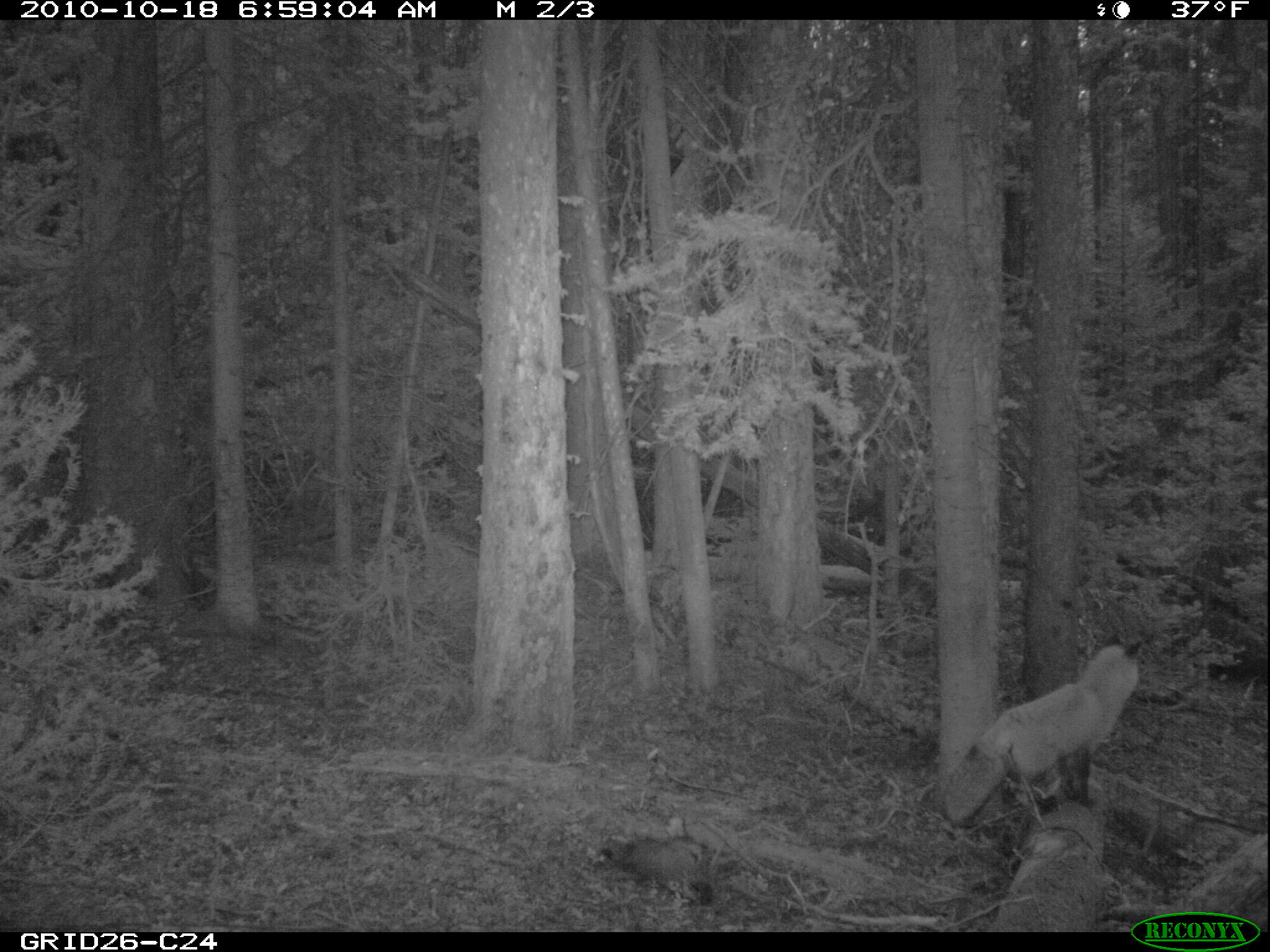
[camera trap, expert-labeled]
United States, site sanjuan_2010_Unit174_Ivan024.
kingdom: Animalia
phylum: Chordata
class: Mammalia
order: Carnivora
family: Canidae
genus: Vulpes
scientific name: Vulpes vulpes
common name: red fox